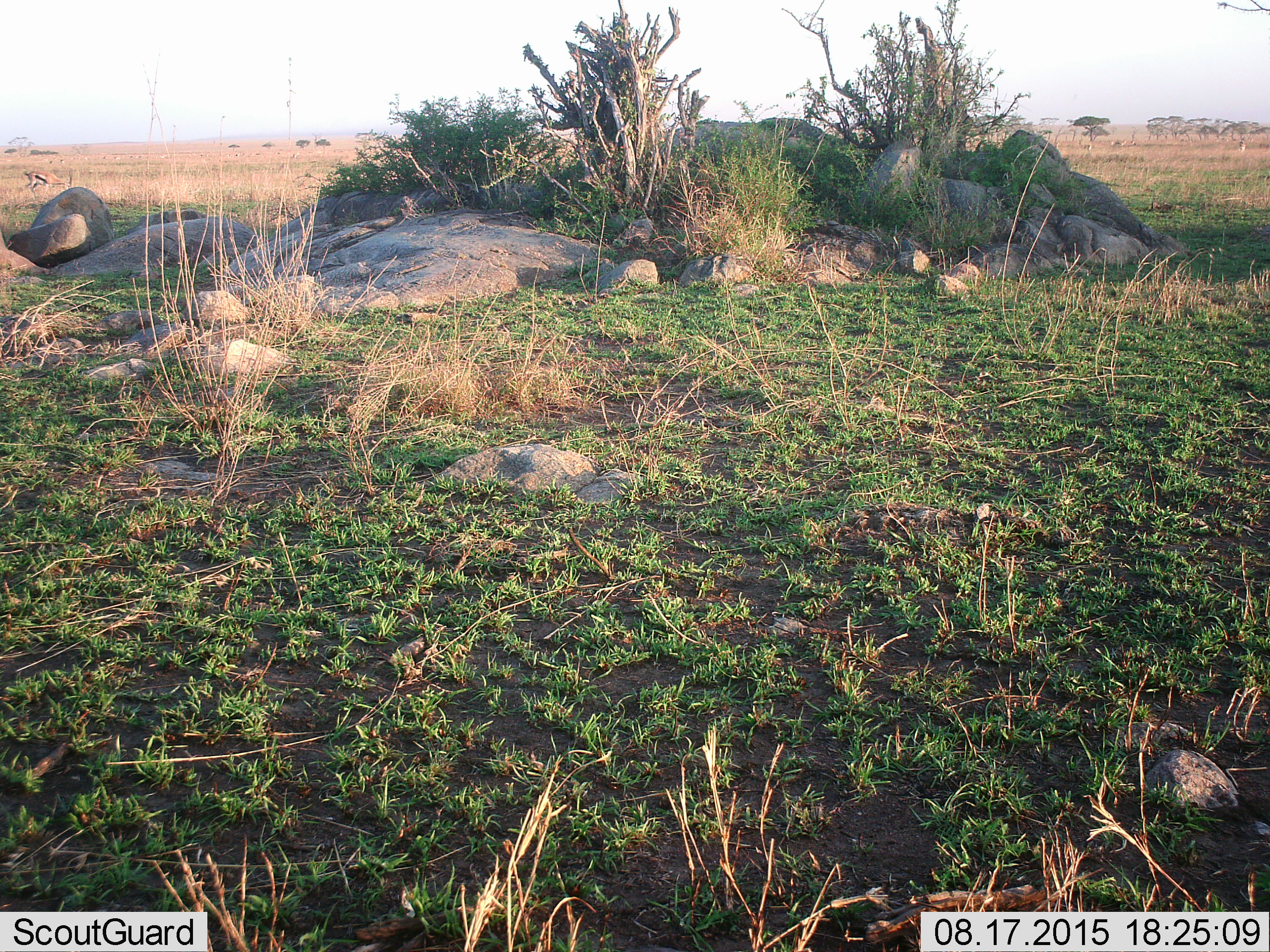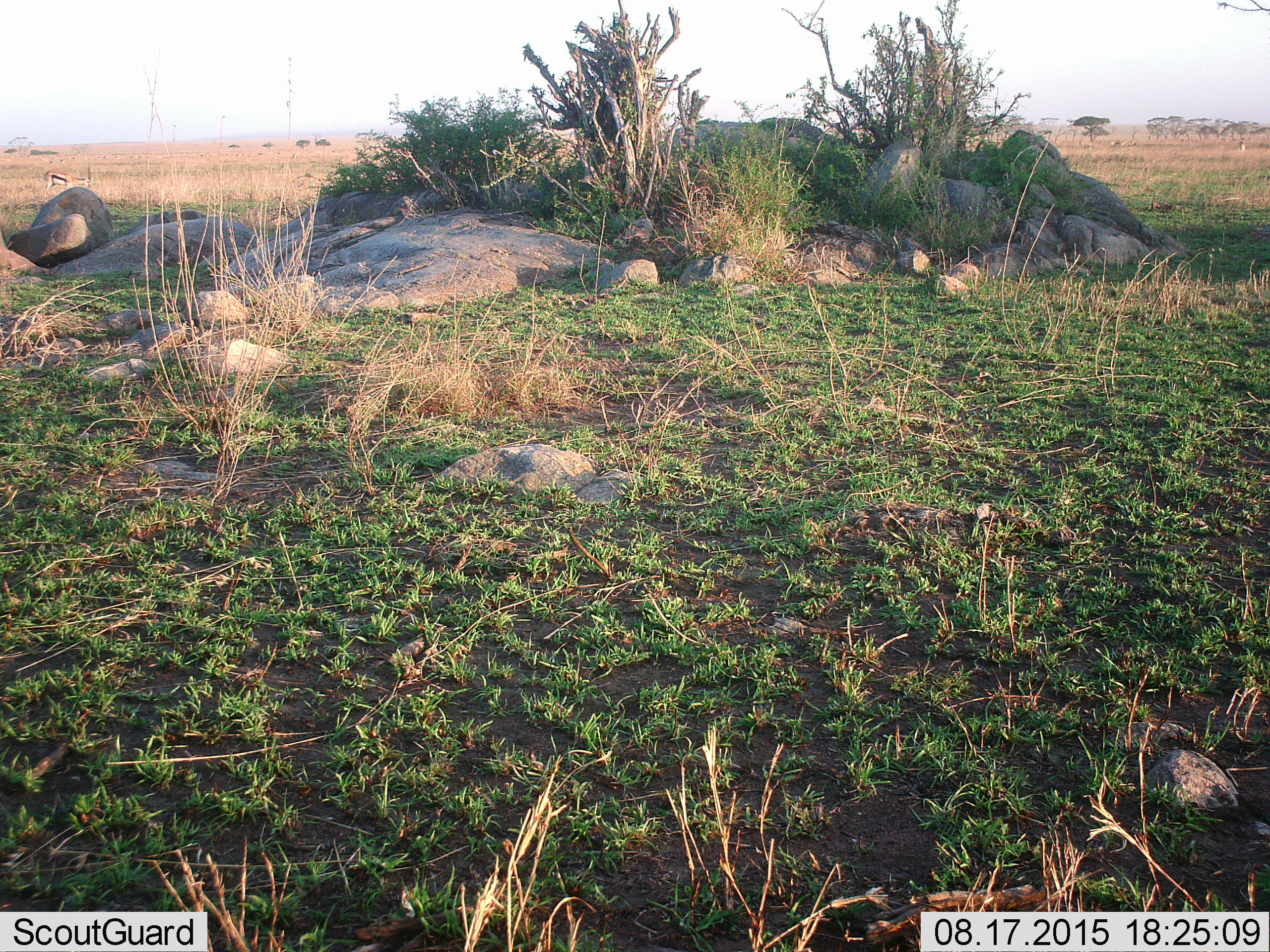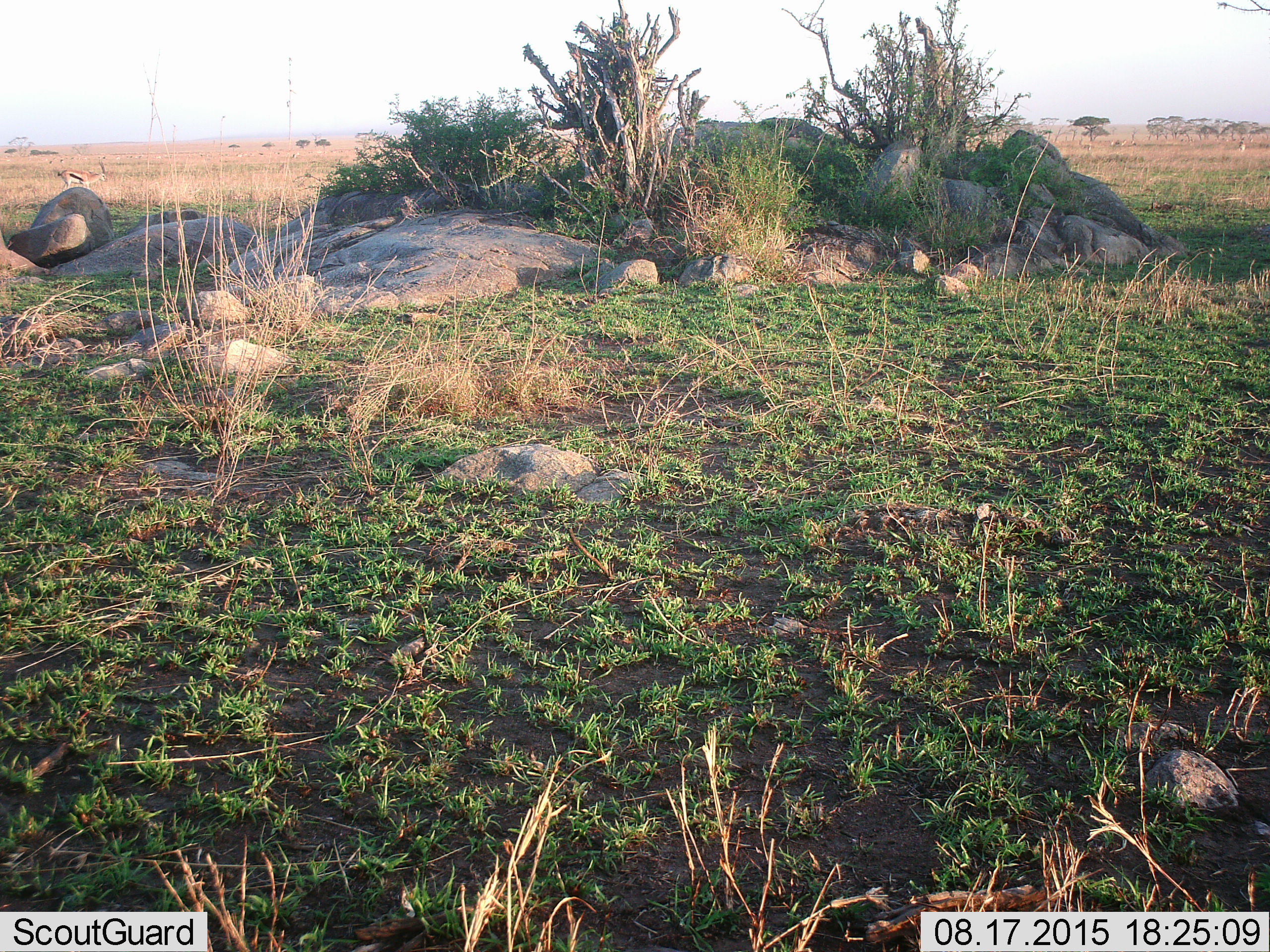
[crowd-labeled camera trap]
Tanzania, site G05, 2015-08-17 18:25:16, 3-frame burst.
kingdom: Animalia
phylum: Chordata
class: Mammalia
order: Artiodactyla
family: Bovidae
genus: Eudorcas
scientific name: Eudorcas thomsonii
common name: thomson's gazelle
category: gazellethomsons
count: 1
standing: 24%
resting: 0%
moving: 76%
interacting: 0%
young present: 0%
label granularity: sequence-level